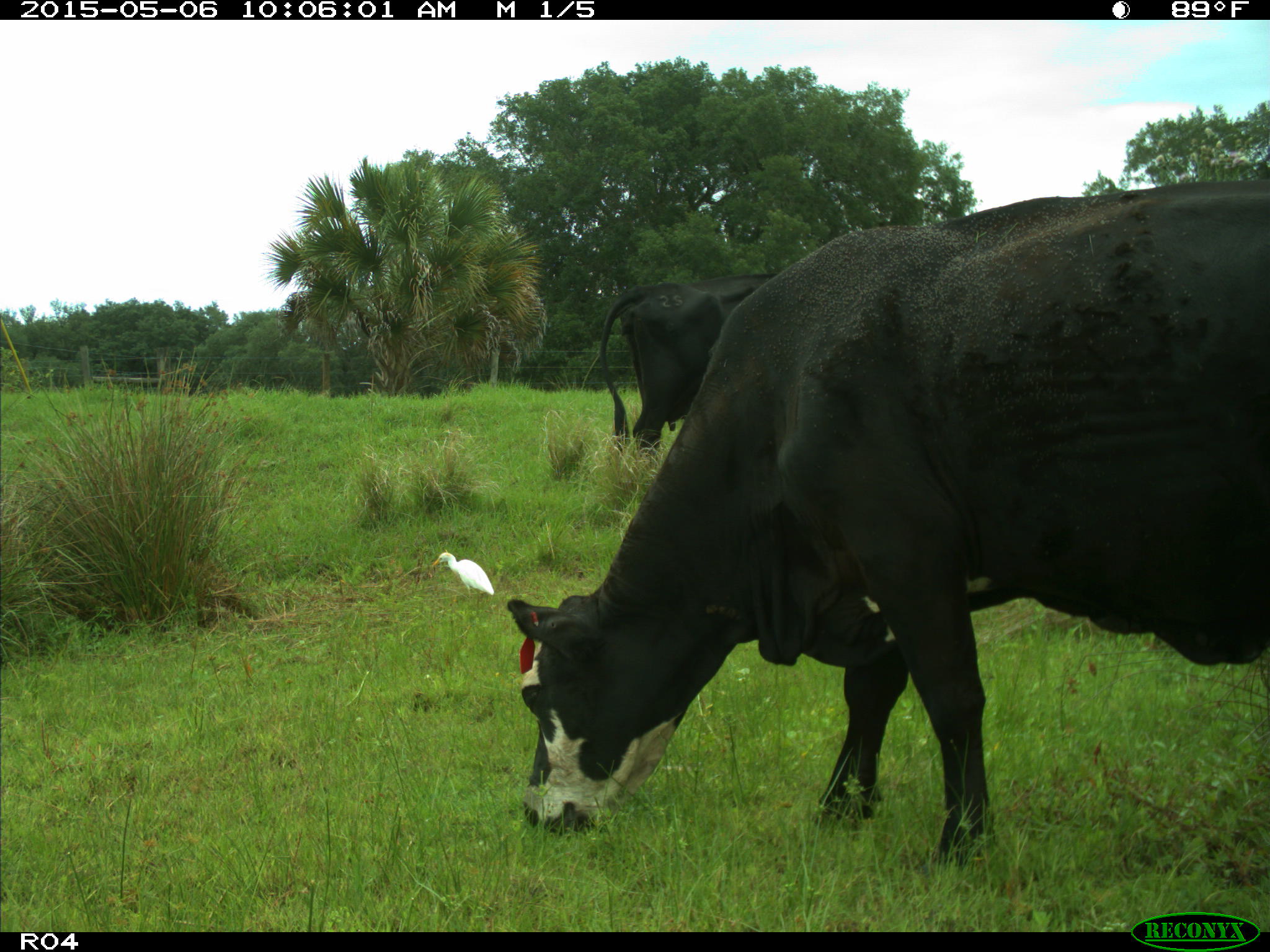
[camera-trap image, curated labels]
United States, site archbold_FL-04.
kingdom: Animalia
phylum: Chordata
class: Mammalia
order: Artiodactyla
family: Bovidae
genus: Bos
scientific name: Bos taurus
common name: domestic cow